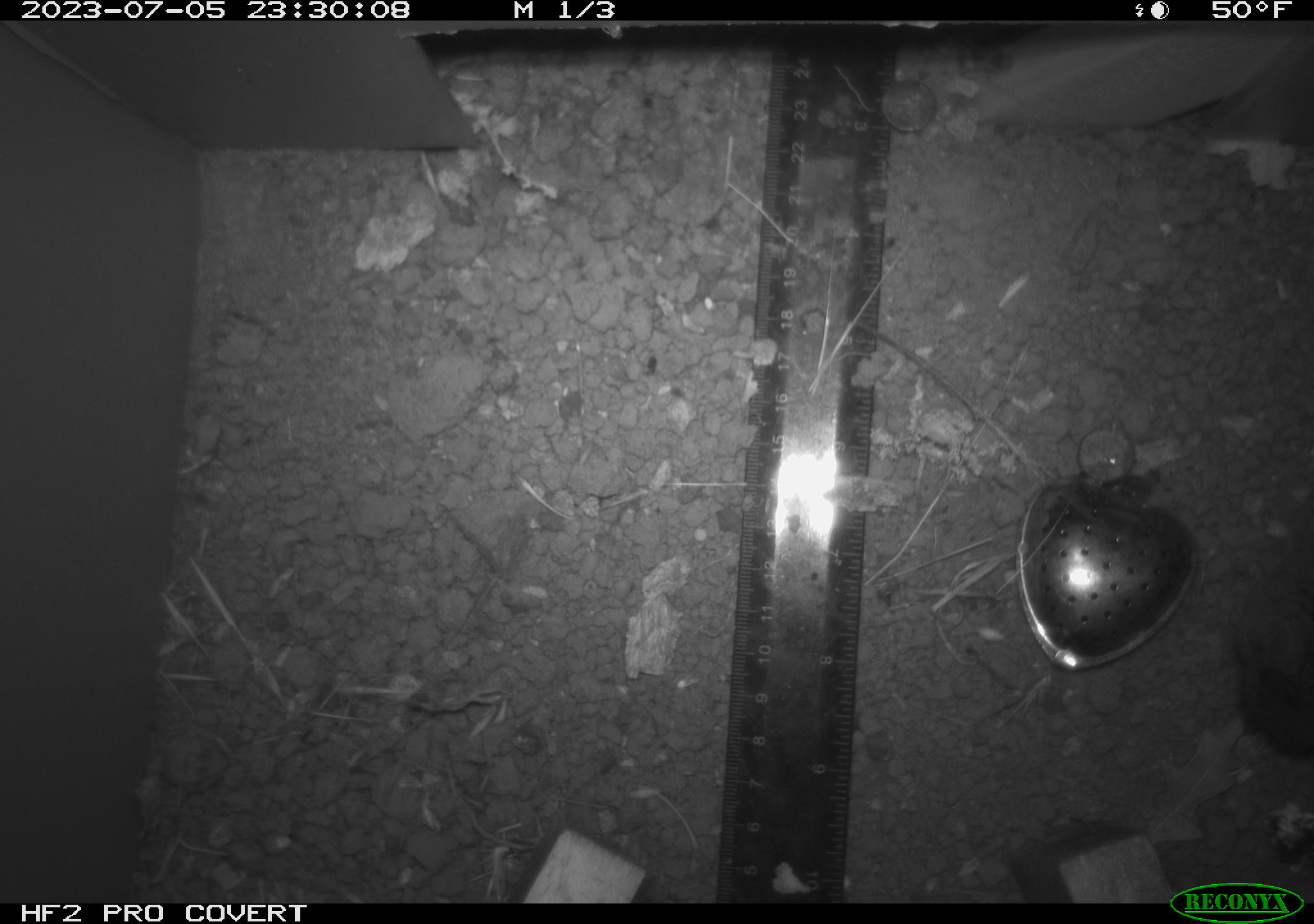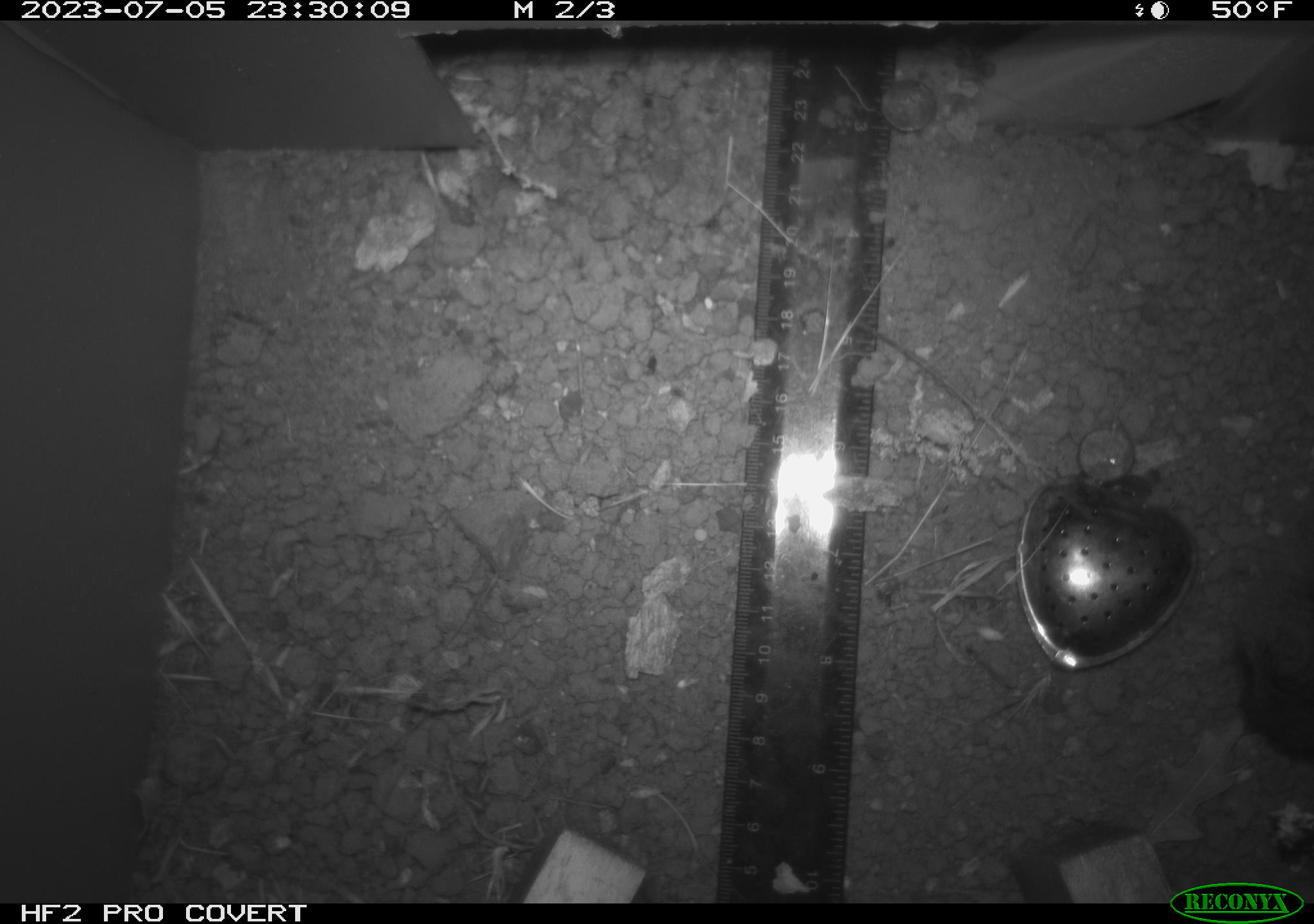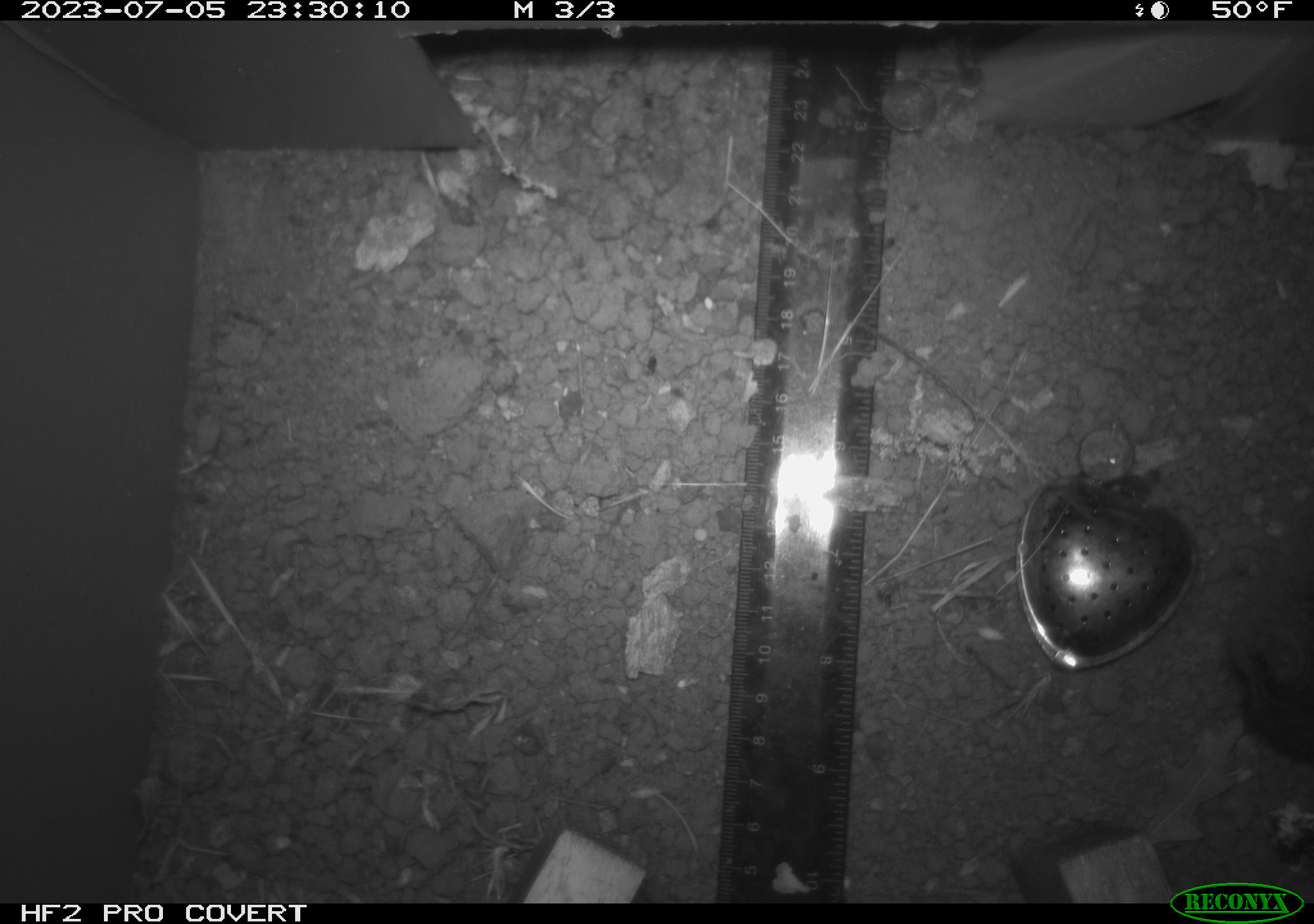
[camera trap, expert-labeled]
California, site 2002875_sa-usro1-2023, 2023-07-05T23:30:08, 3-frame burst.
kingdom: Animalia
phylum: Chordata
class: Mammalia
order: Rodentia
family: Cricetidae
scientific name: Arvicolinae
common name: voles, lemmings, and muskrats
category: arvicolinae subfamily